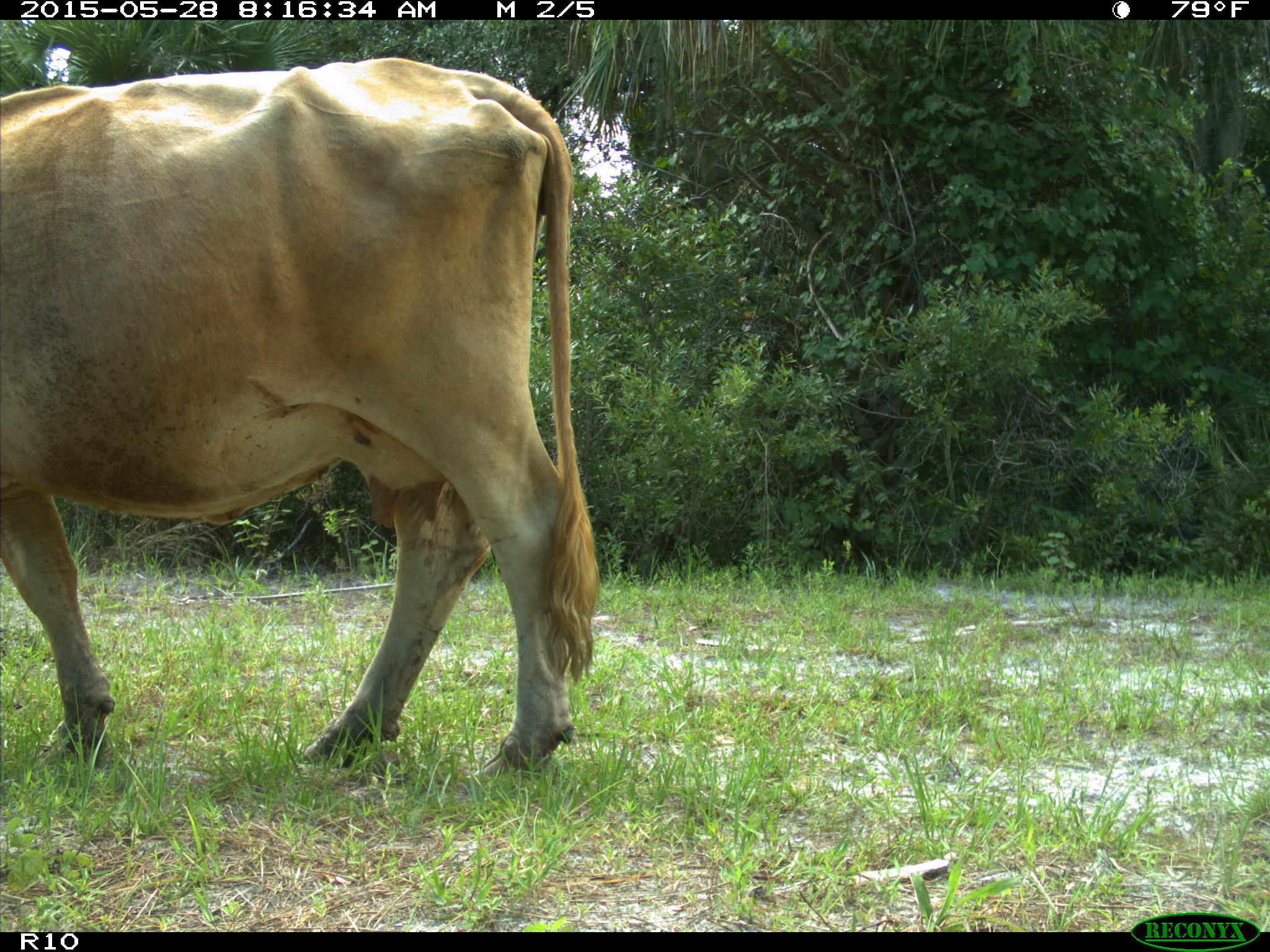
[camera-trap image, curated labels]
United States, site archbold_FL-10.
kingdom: Animalia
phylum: Chordata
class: Mammalia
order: Artiodactyla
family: Bovidae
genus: Bos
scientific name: Bos taurus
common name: domestic cow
Bos taurus (domestic cow).